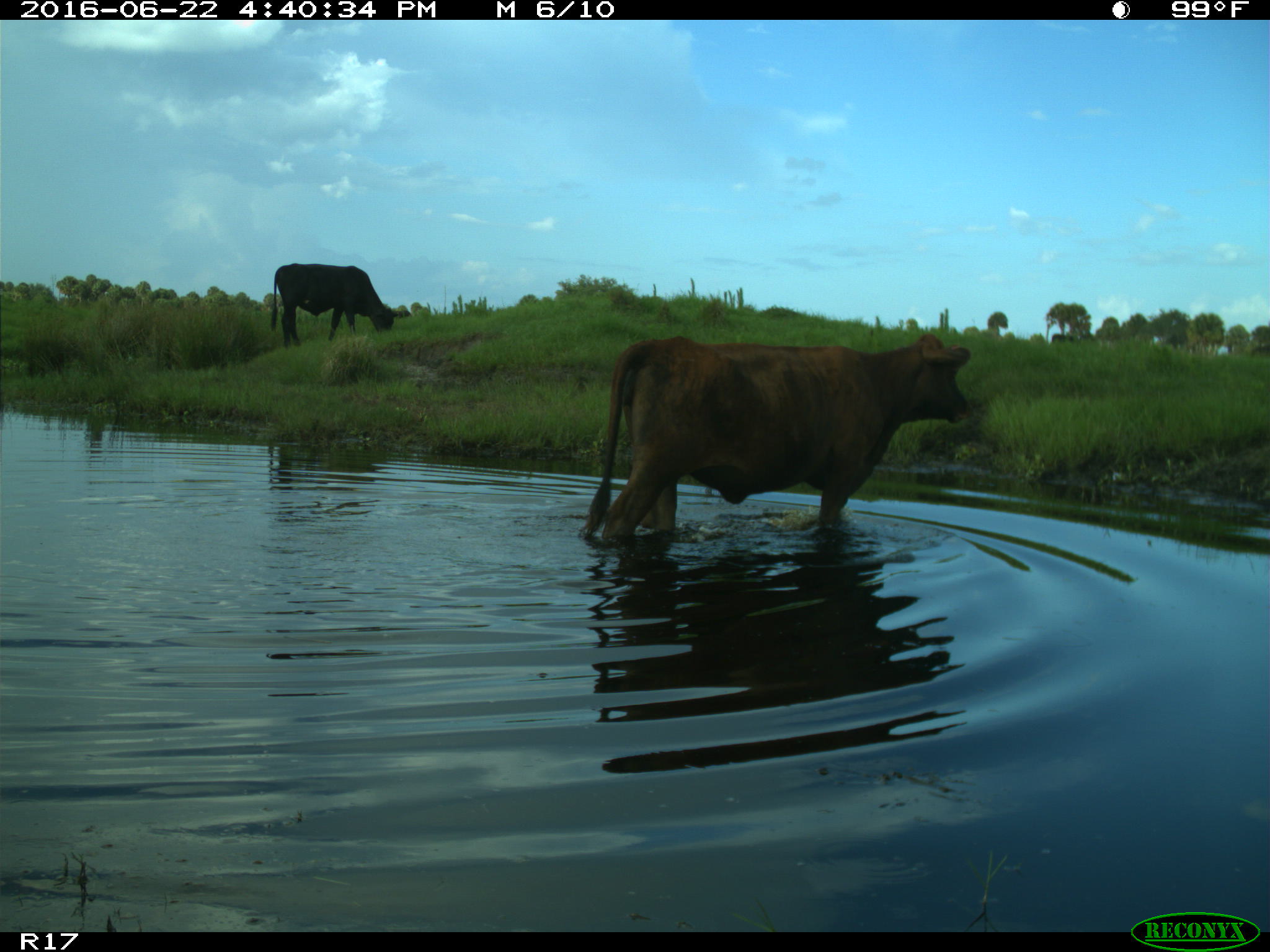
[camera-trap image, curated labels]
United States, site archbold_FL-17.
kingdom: Animalia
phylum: Chordata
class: Mammalia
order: Artiodactyla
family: Bovidae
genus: Bos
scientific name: Bos taurus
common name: domestic cow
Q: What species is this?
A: Bos taurus (domestic cow).